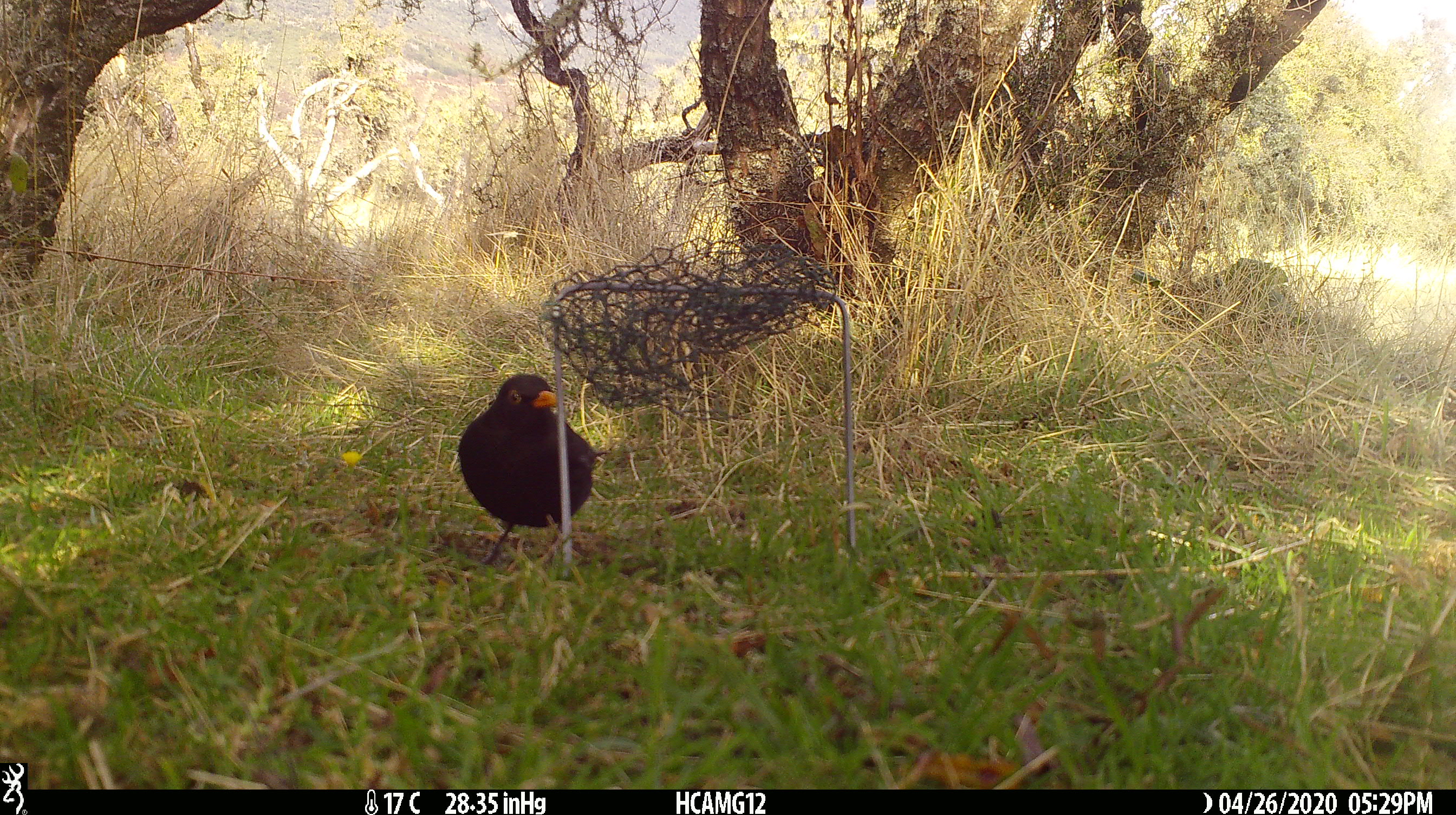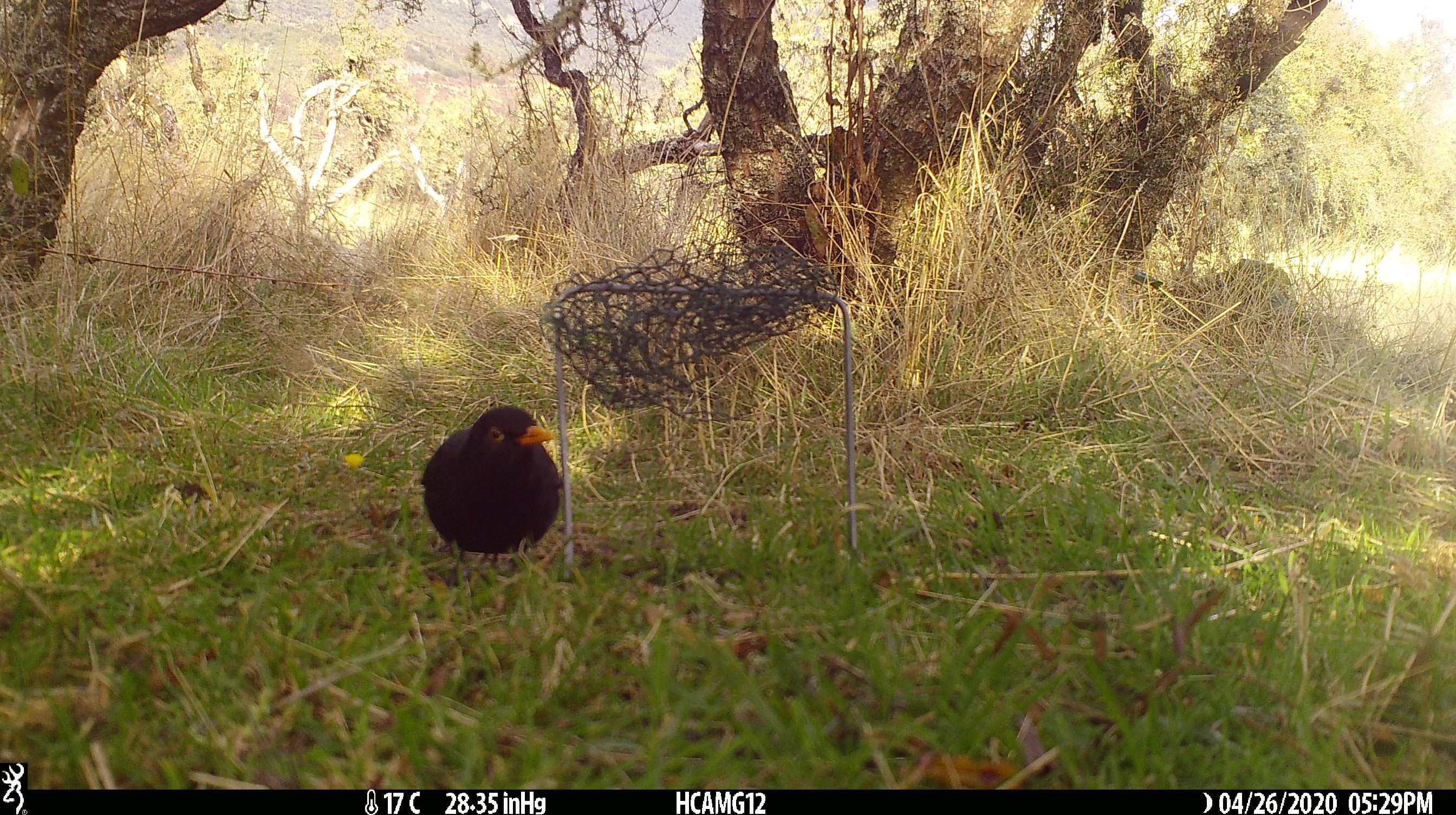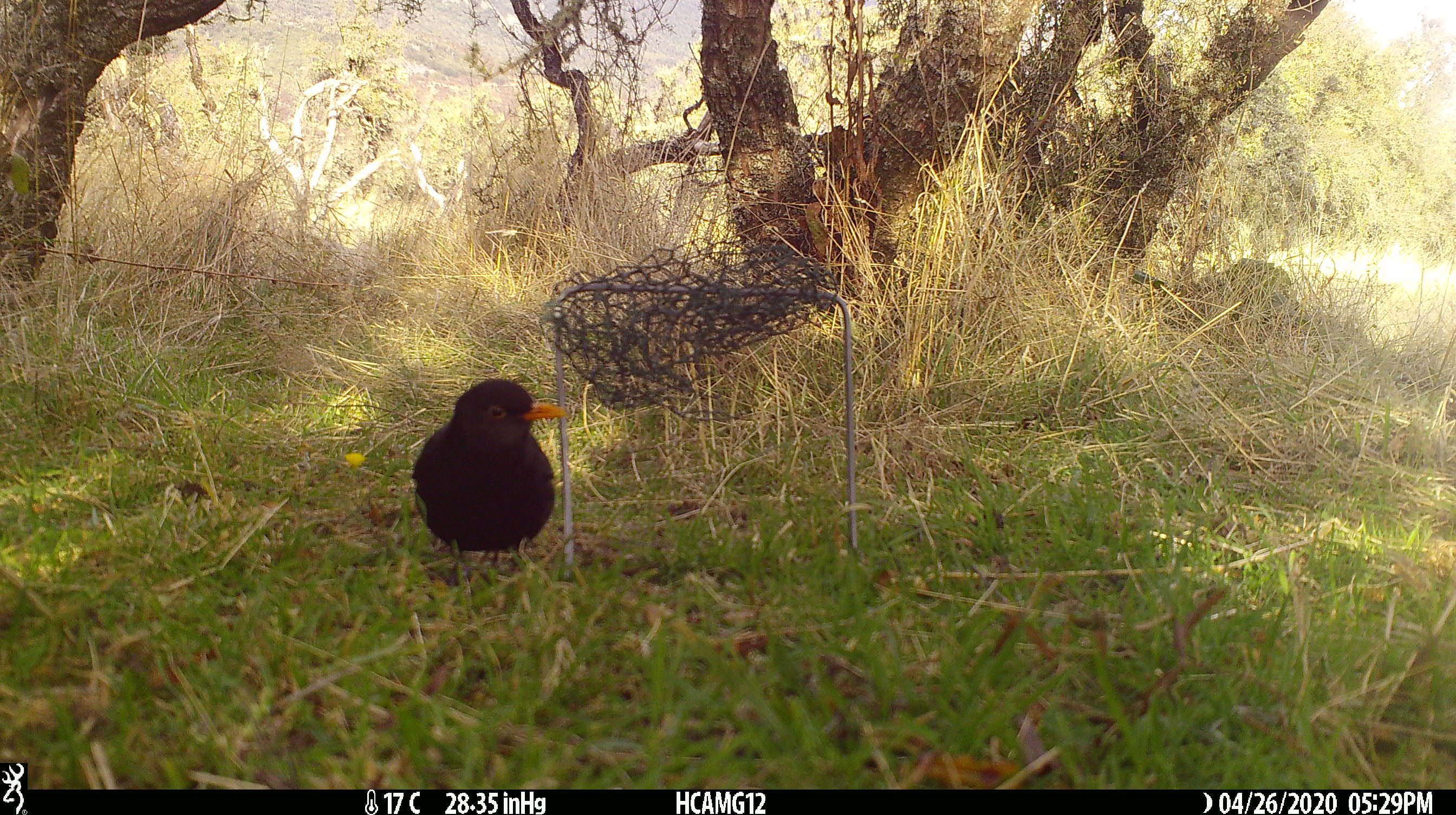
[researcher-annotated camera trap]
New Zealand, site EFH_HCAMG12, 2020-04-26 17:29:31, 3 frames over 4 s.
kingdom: Animalia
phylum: Chordata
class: Aves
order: Passeriformes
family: Turdidae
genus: Turdus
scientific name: Turdus merula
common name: eurasian blackbird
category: blackbird